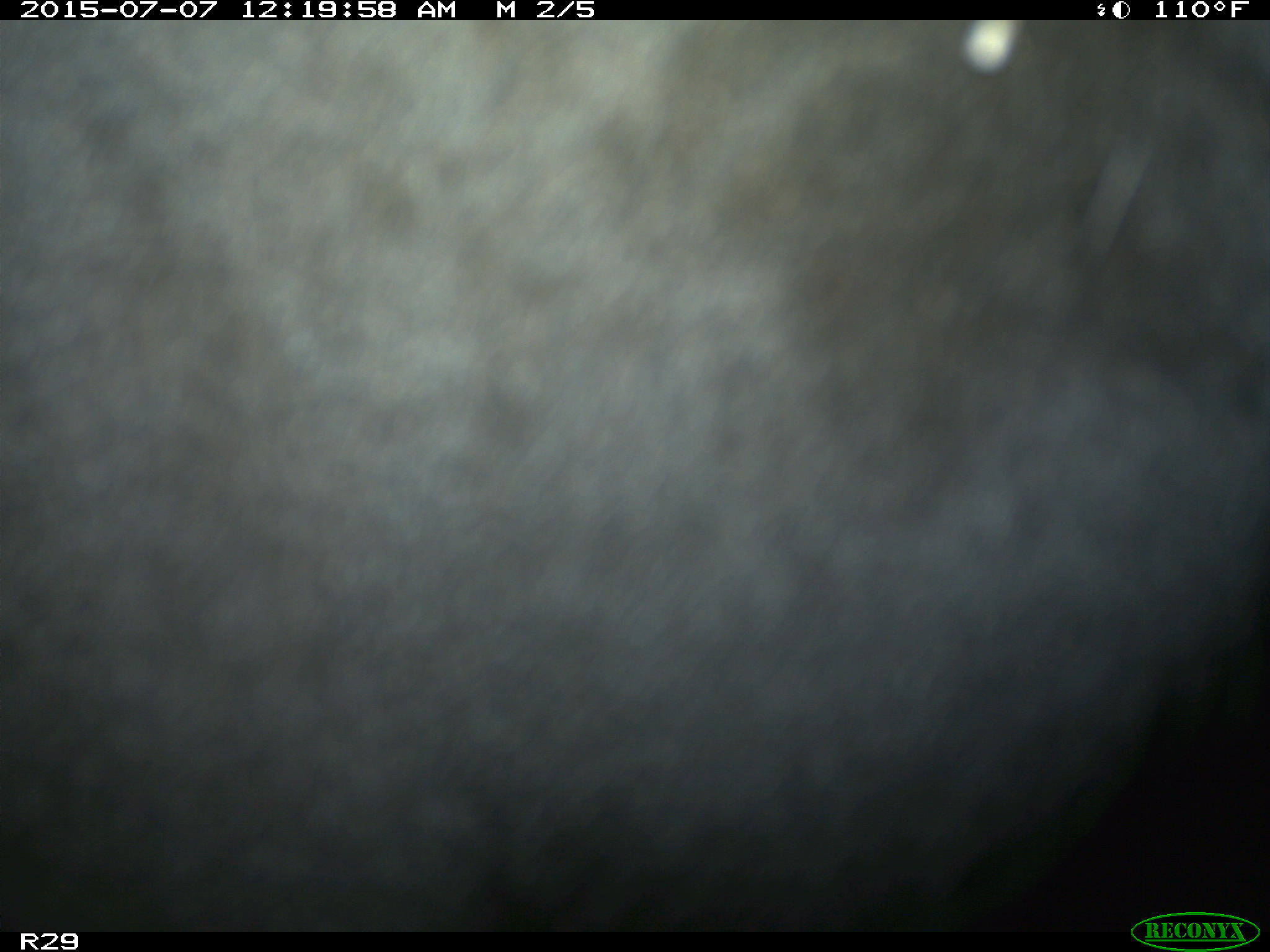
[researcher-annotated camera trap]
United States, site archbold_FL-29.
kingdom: Animalia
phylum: Chordata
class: Mammalia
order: Artiodactyla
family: Bovidae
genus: Bos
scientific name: Bos taurus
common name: domestic cow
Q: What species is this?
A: Bos taurus (domestic cow).